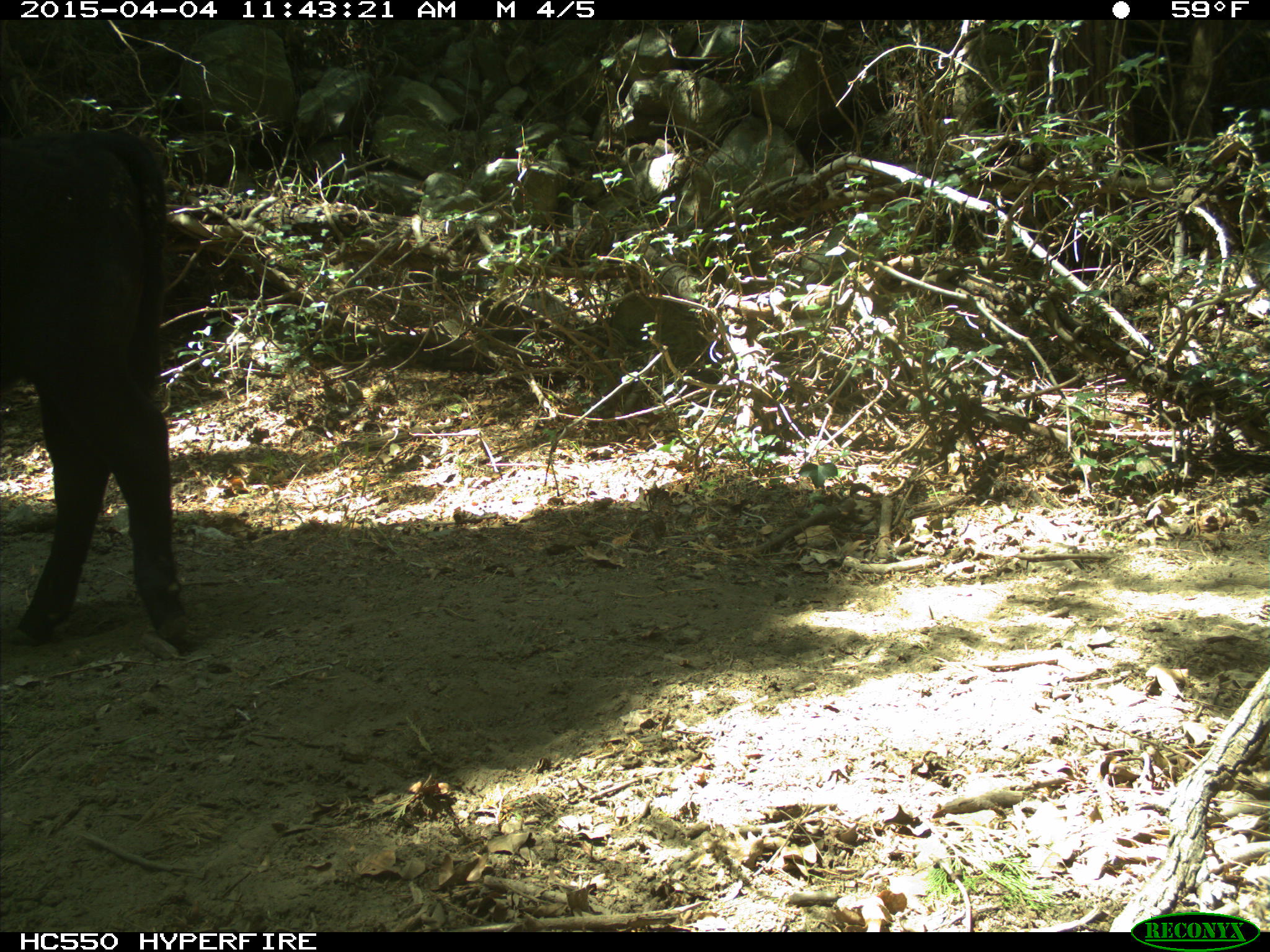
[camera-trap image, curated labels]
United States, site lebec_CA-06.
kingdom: Animalia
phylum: Chordata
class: Mammalia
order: Artiodactyla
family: Bovidae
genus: Bos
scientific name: Bos taurus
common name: domestic cow